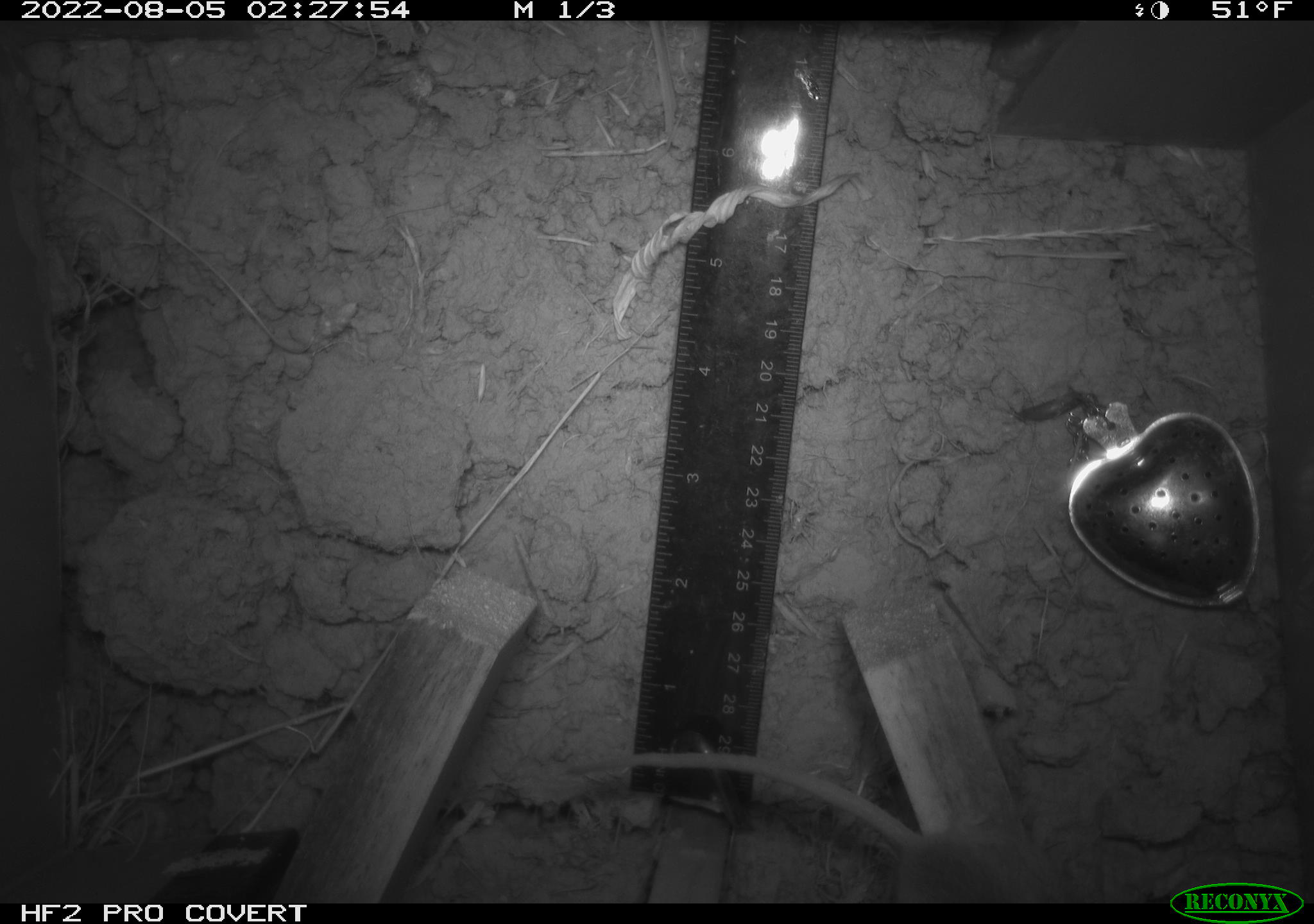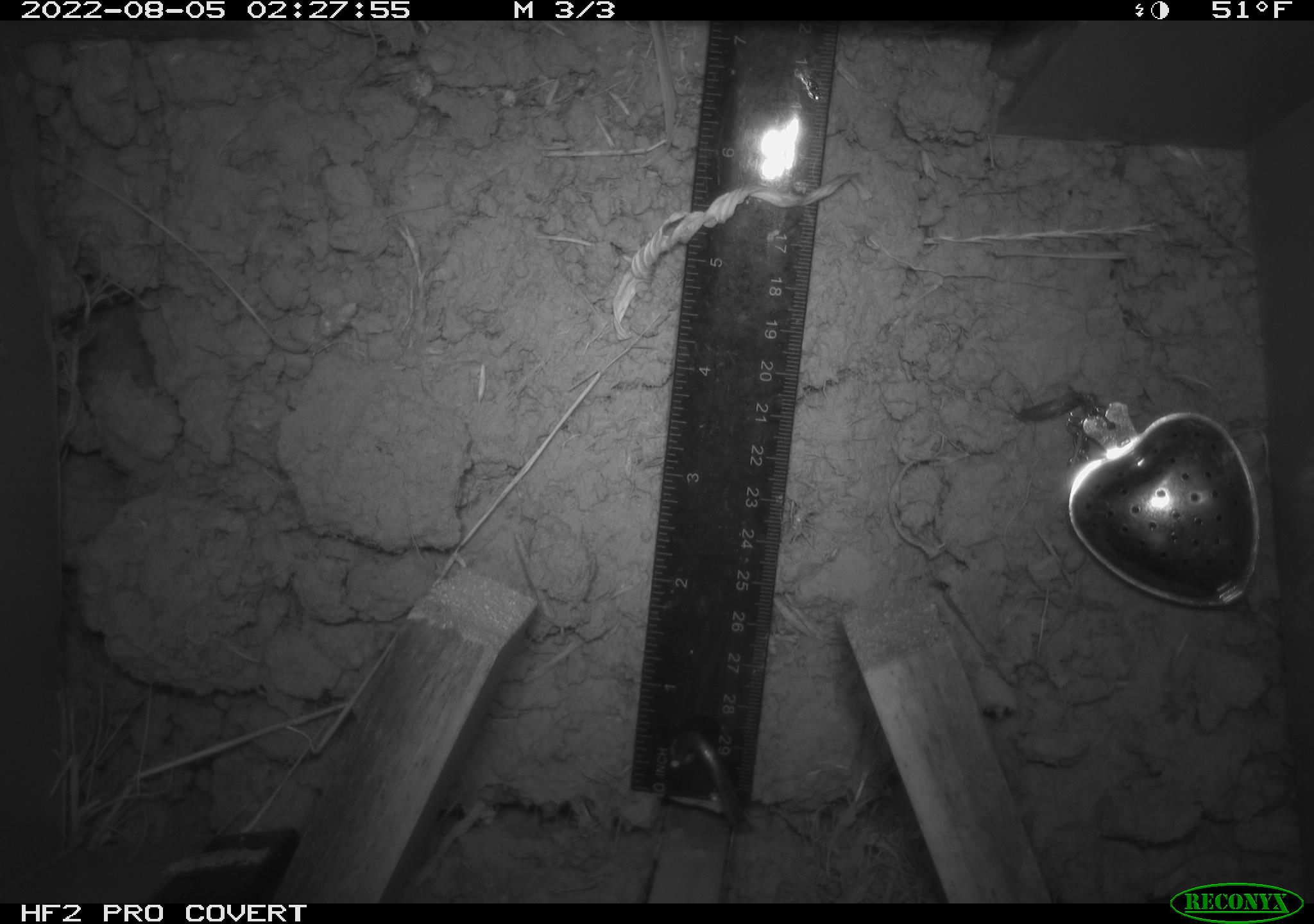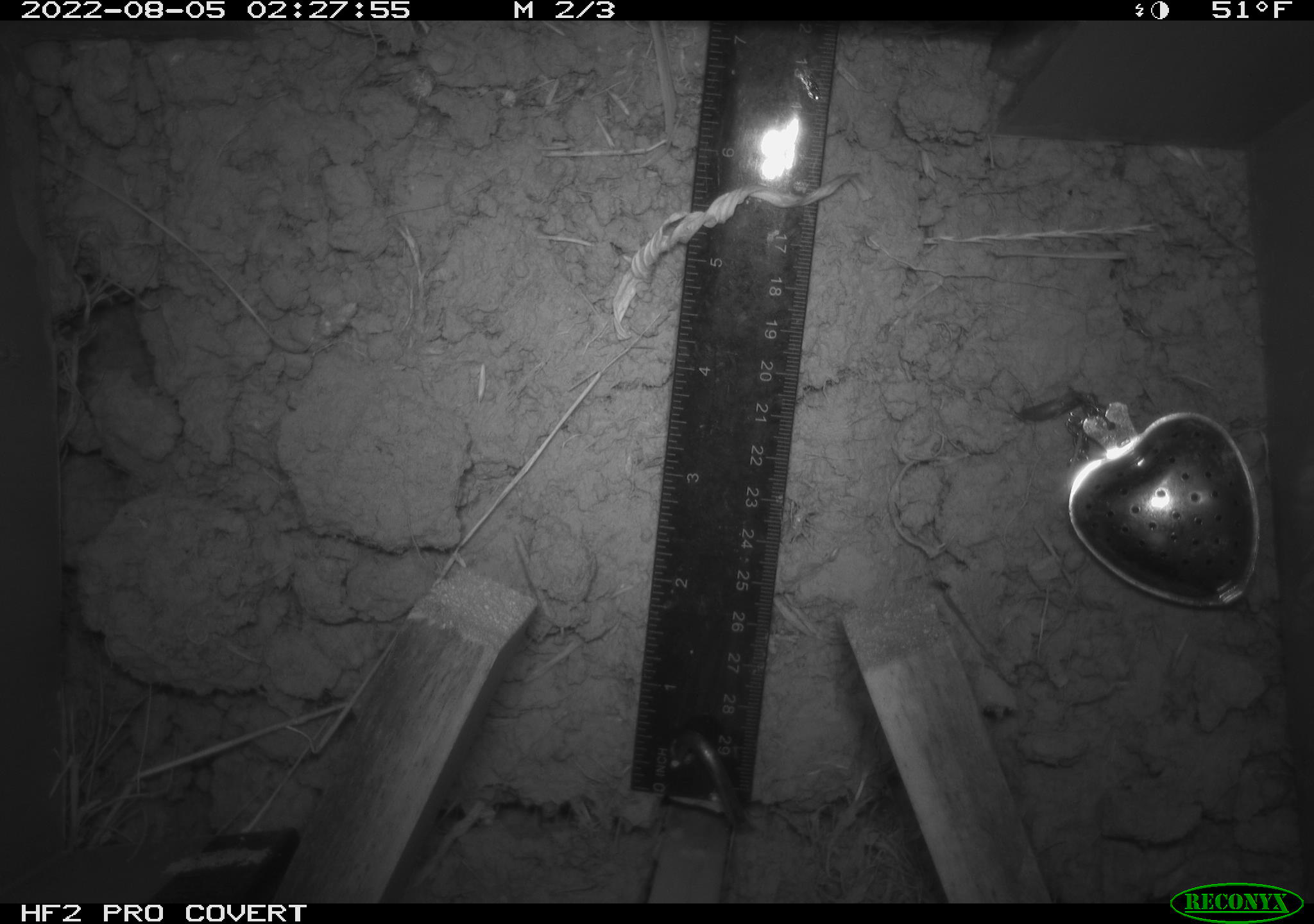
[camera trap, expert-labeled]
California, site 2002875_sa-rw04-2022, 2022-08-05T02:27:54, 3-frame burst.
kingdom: Animalia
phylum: Chordata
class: Mammalia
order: Rodentia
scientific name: Rodentia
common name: mouse species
Mouse species (Rodentia).